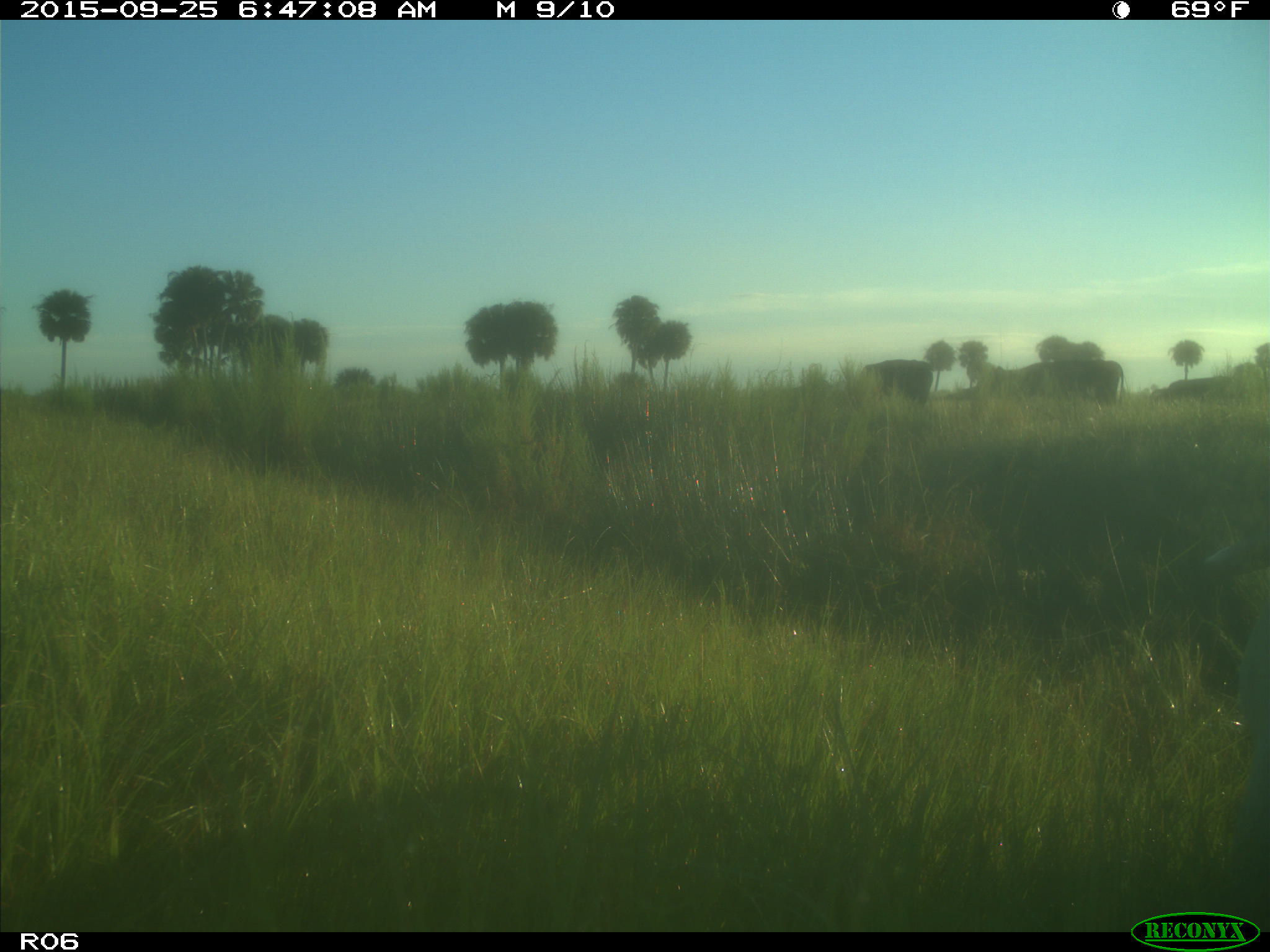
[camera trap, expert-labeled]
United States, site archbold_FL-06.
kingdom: Animalia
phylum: Chordata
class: Mammalia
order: Artiodactyla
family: Bovidae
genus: Bos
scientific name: Bos taurus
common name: domestic cow